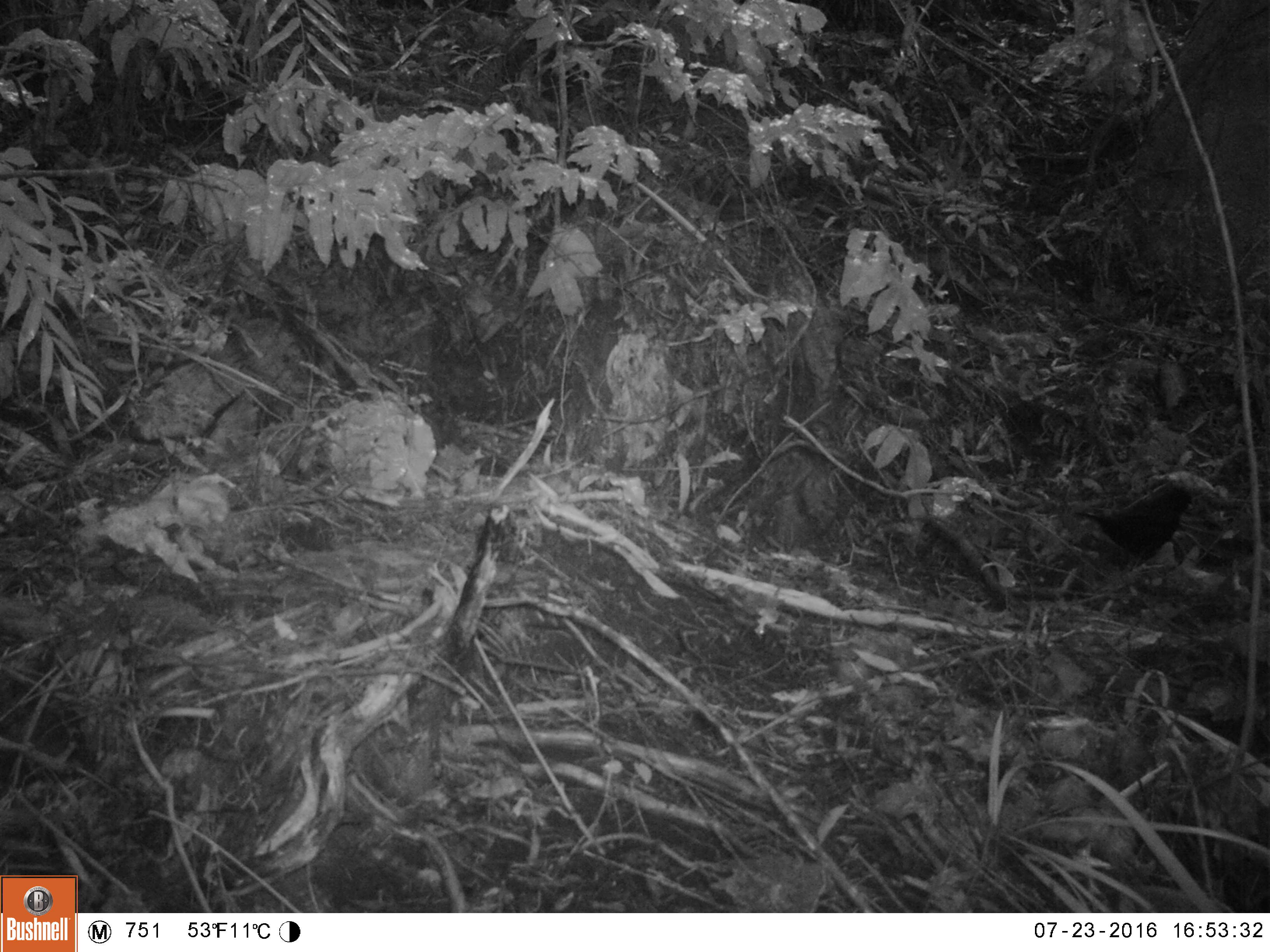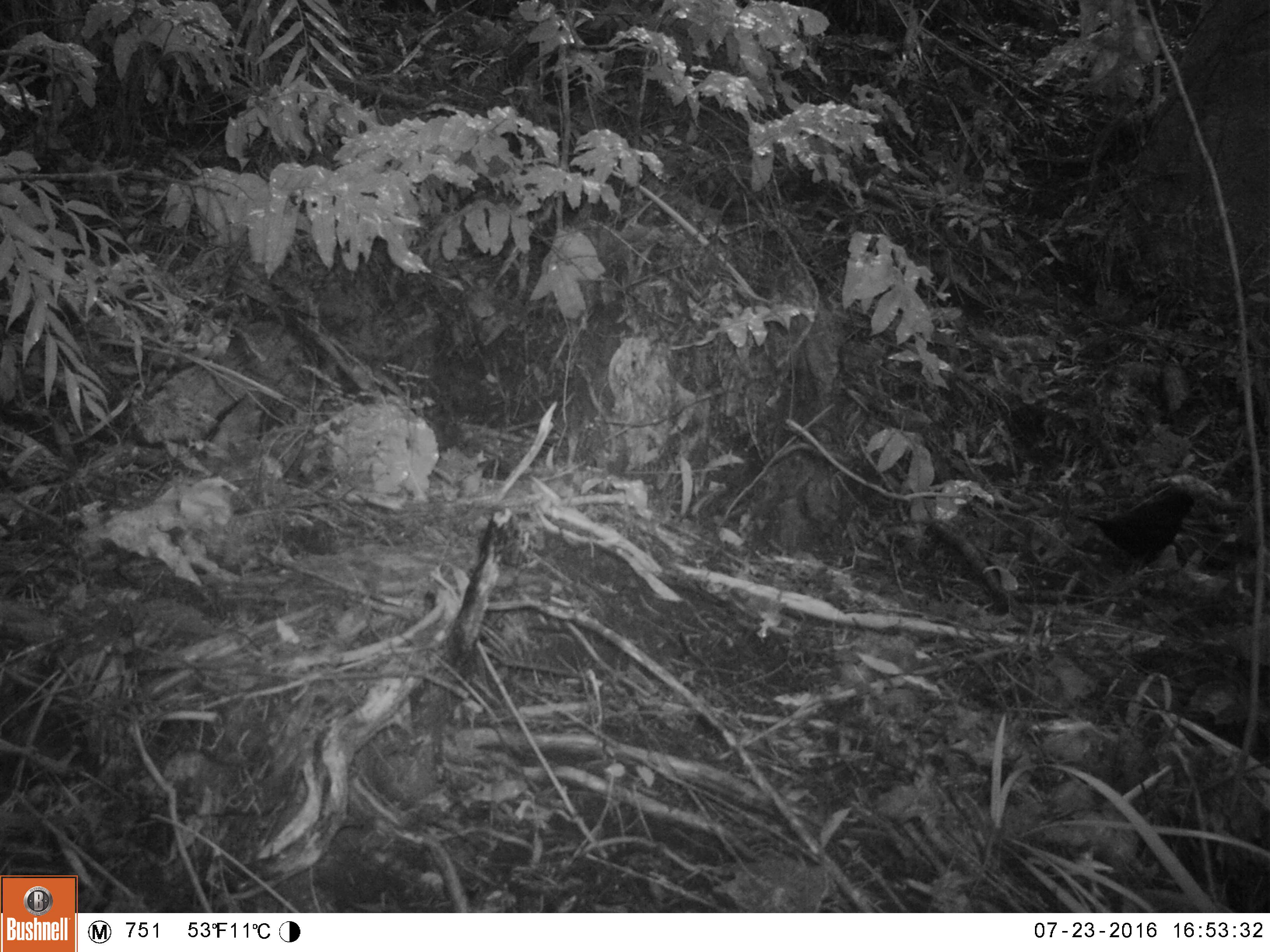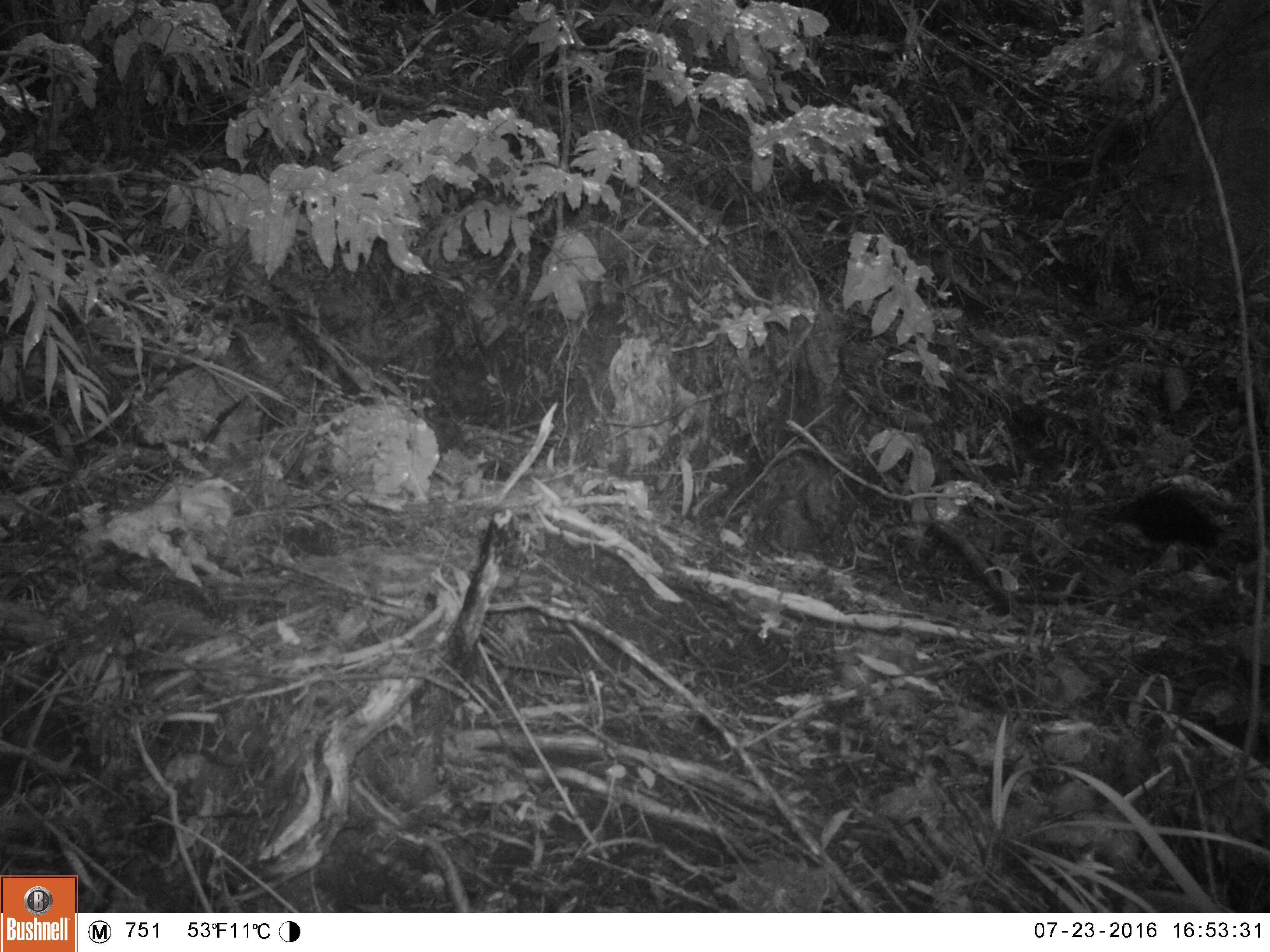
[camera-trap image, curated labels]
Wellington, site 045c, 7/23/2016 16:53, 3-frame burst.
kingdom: Animalia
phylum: Chordata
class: Aves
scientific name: Aves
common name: bird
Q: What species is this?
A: Bird (Aves).